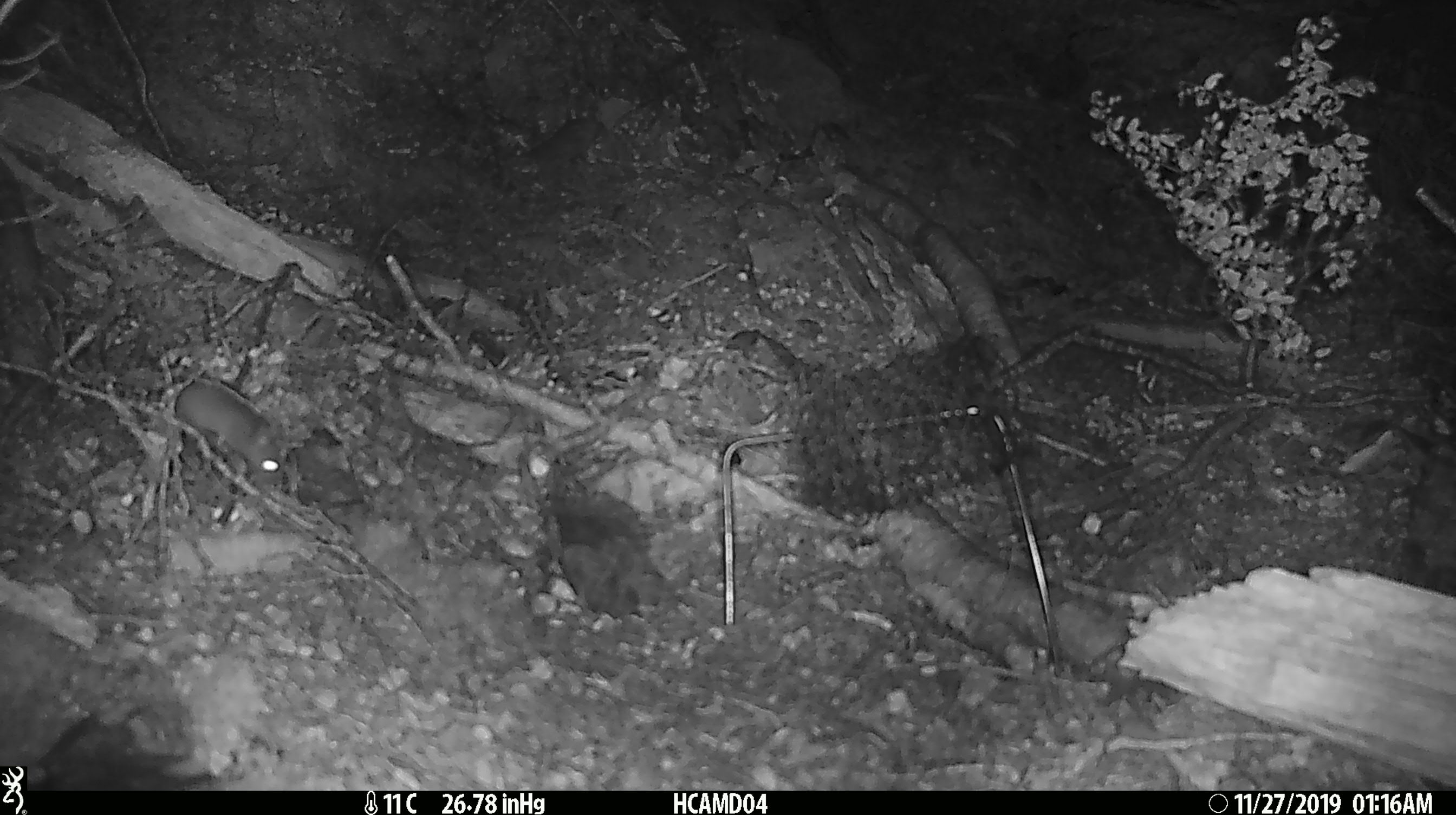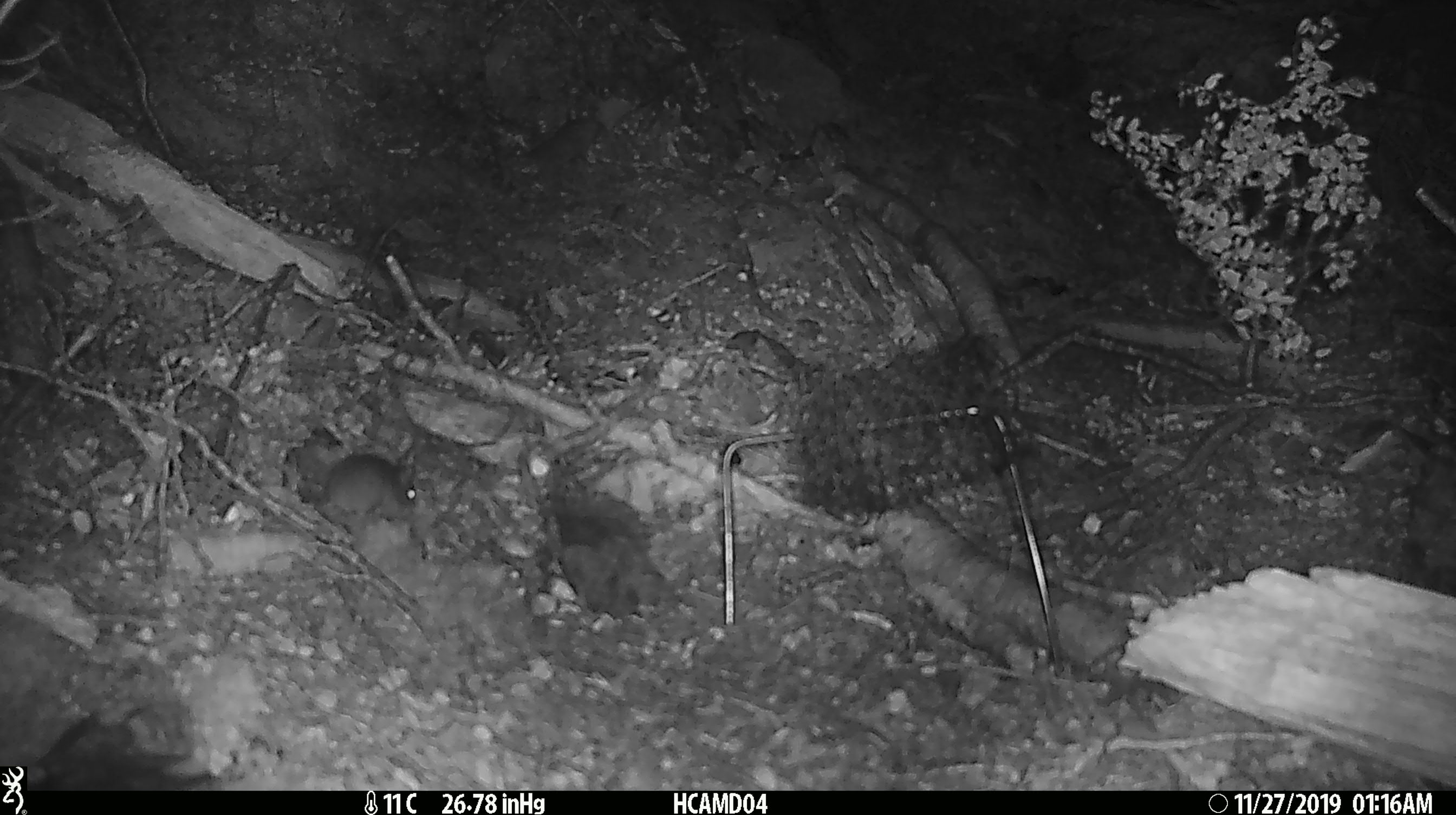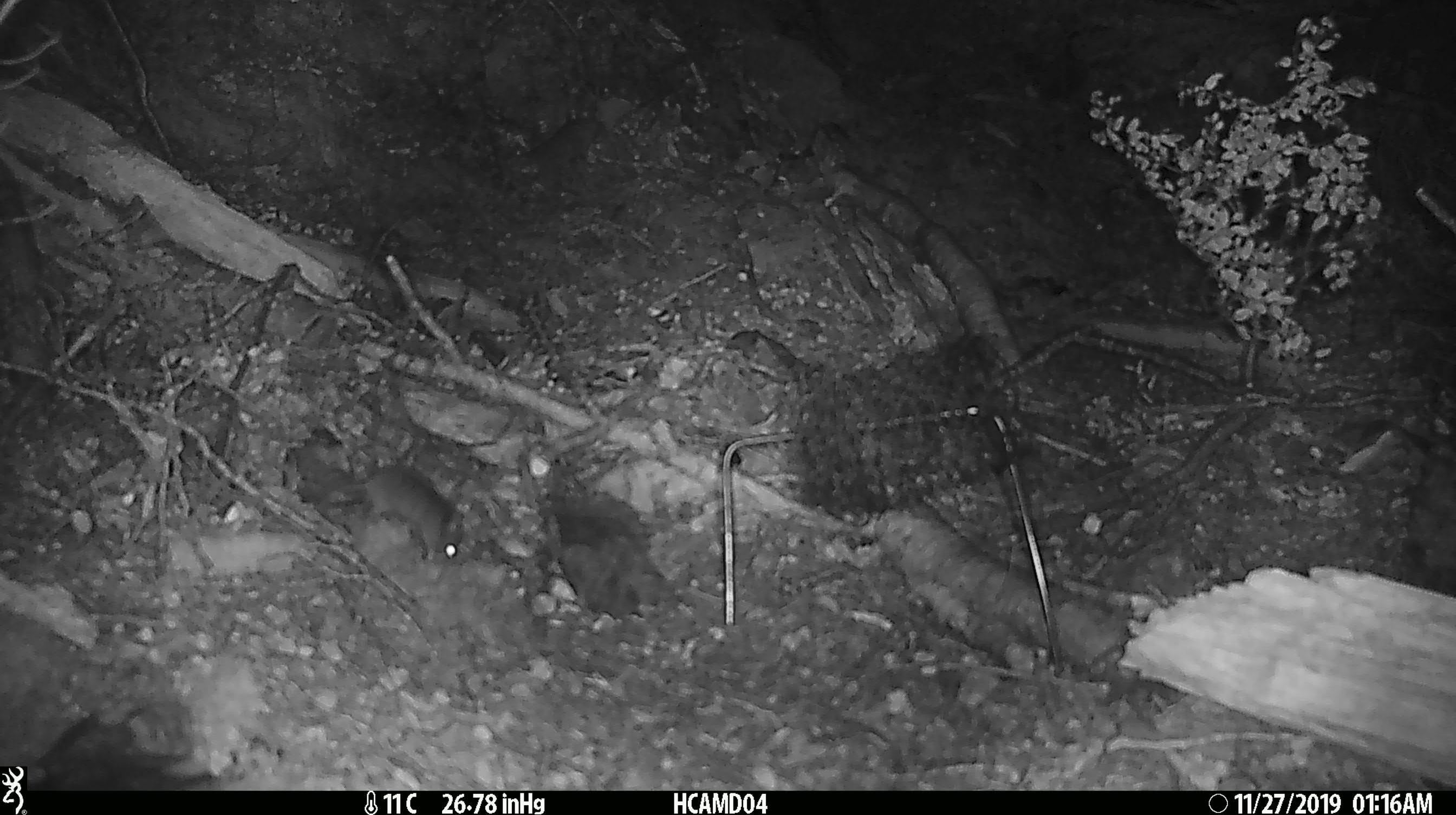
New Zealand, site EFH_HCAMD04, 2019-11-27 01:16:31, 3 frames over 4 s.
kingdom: Animalia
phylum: Chordata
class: Mammalia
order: Rodentia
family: Muridae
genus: Mus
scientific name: Mus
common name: mouse